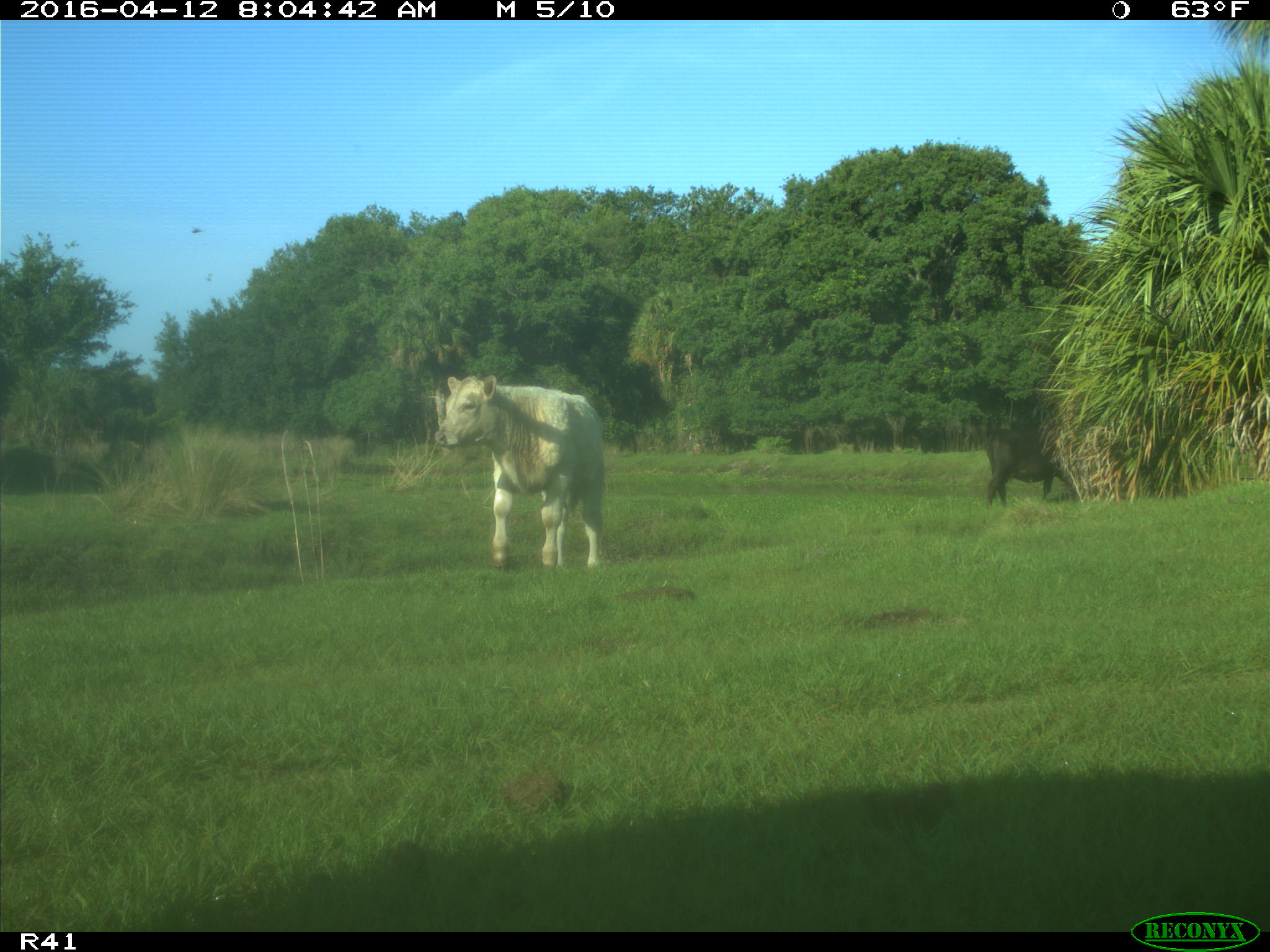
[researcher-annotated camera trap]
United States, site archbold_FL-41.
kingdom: Animalia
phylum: Chordata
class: Mammalia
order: Artiodactyla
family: Bovidae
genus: Bos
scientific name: Bos taurus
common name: domestic cow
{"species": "Bos taurus (domestic cow)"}